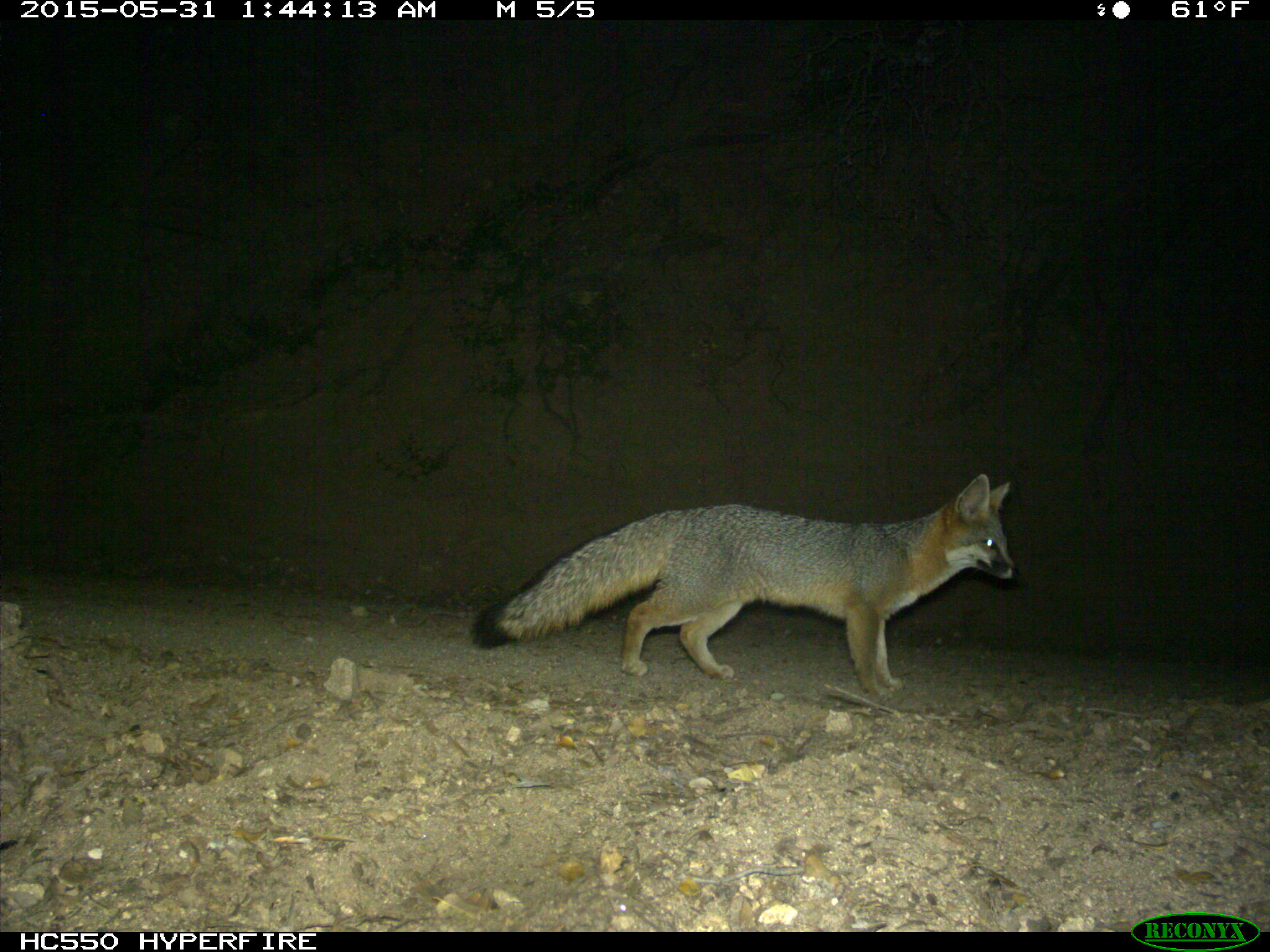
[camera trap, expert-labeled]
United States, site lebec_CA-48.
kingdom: Animalia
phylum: Chordata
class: Mammalia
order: Carnivora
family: Canidae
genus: Urocyon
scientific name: Urocyon cinereoargenteus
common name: gray fox